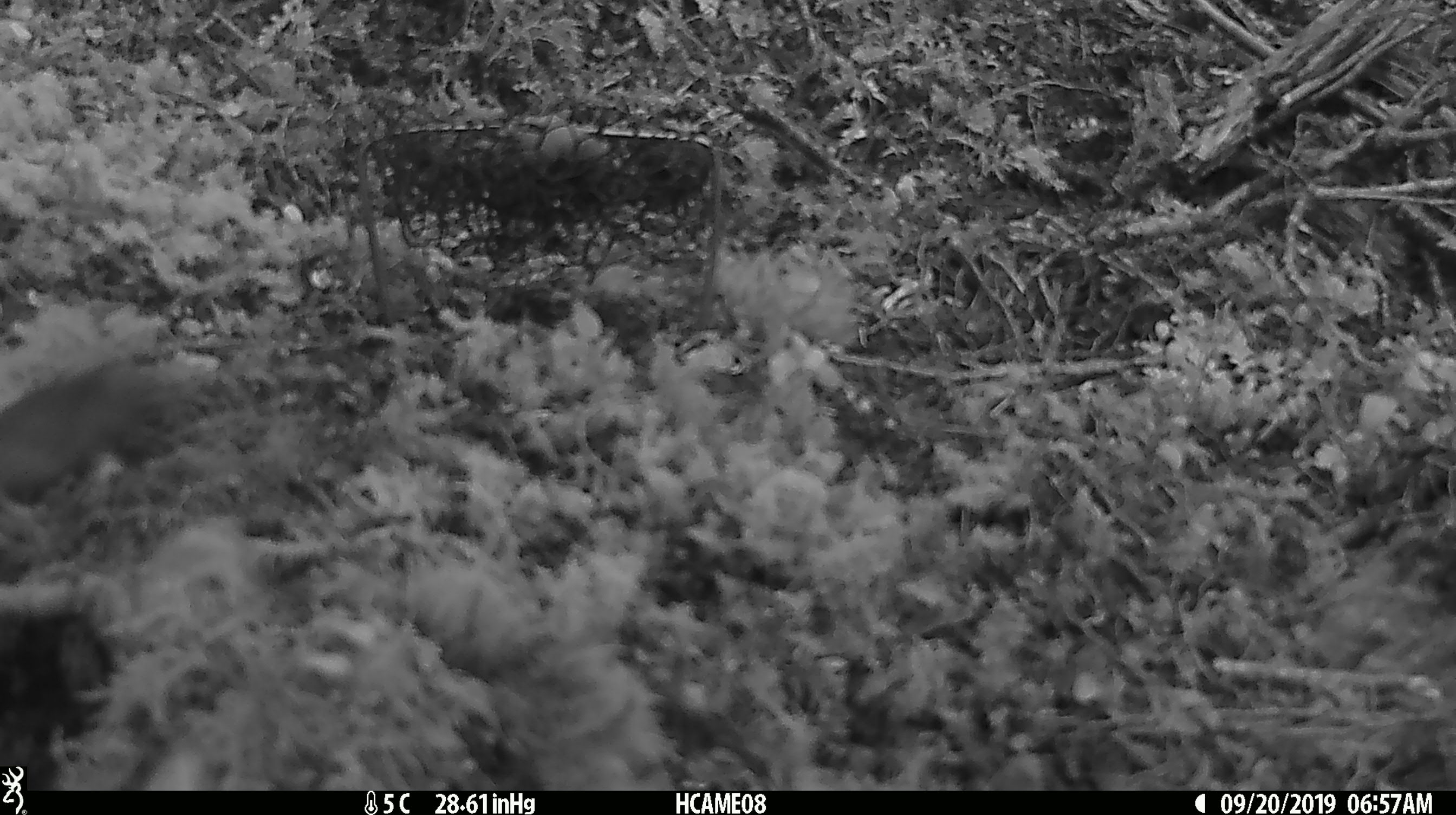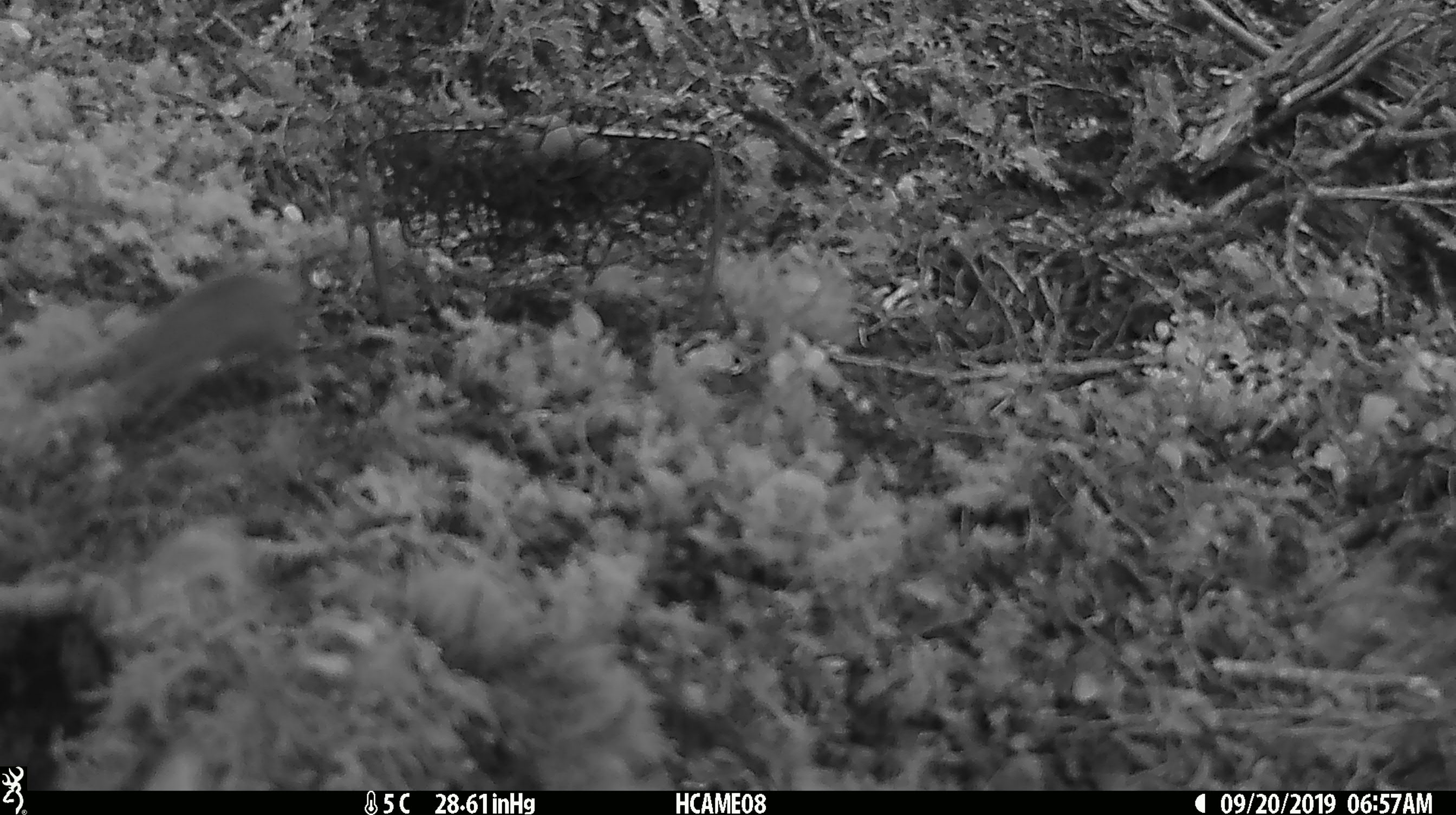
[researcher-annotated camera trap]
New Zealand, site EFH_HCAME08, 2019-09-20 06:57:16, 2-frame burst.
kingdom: Animalia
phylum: Chordata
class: Mammalia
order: Rodentia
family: Muridae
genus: Mus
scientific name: Mus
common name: mouse